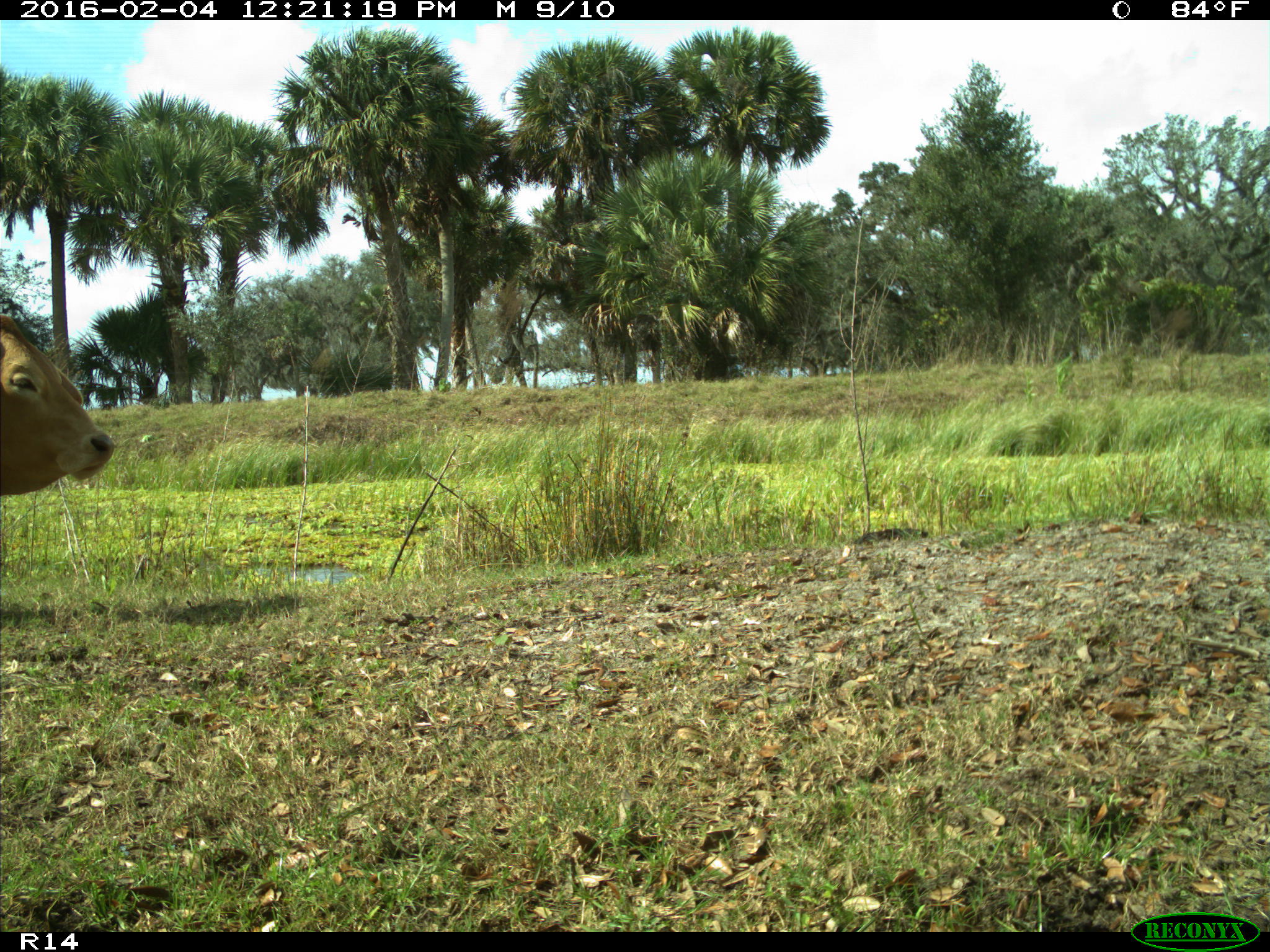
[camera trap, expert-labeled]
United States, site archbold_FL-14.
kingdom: Animalia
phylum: Chordata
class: Mammalia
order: Artiodactyla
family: Bovidae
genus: Bos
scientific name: Bos taurus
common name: domestic cow